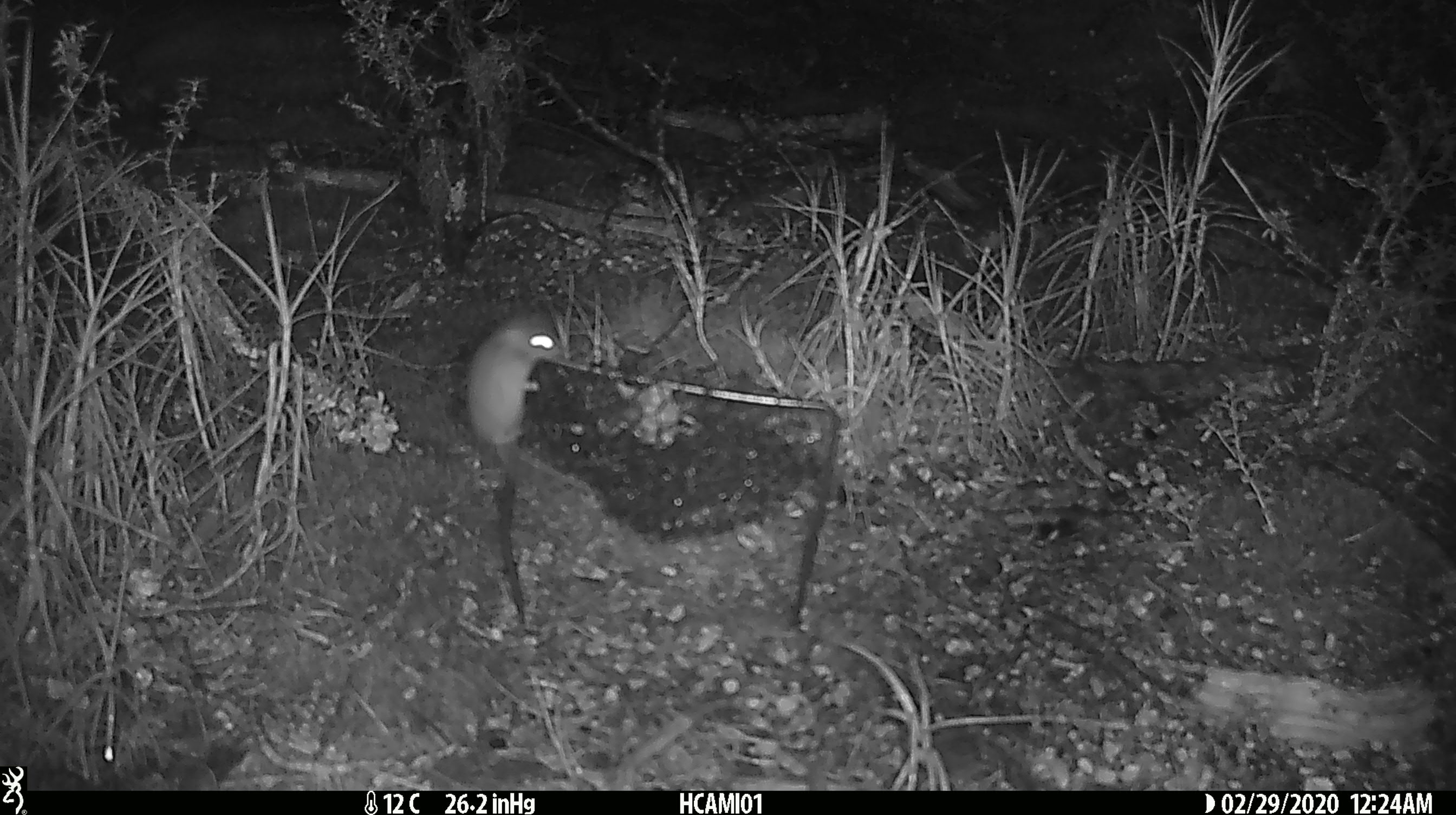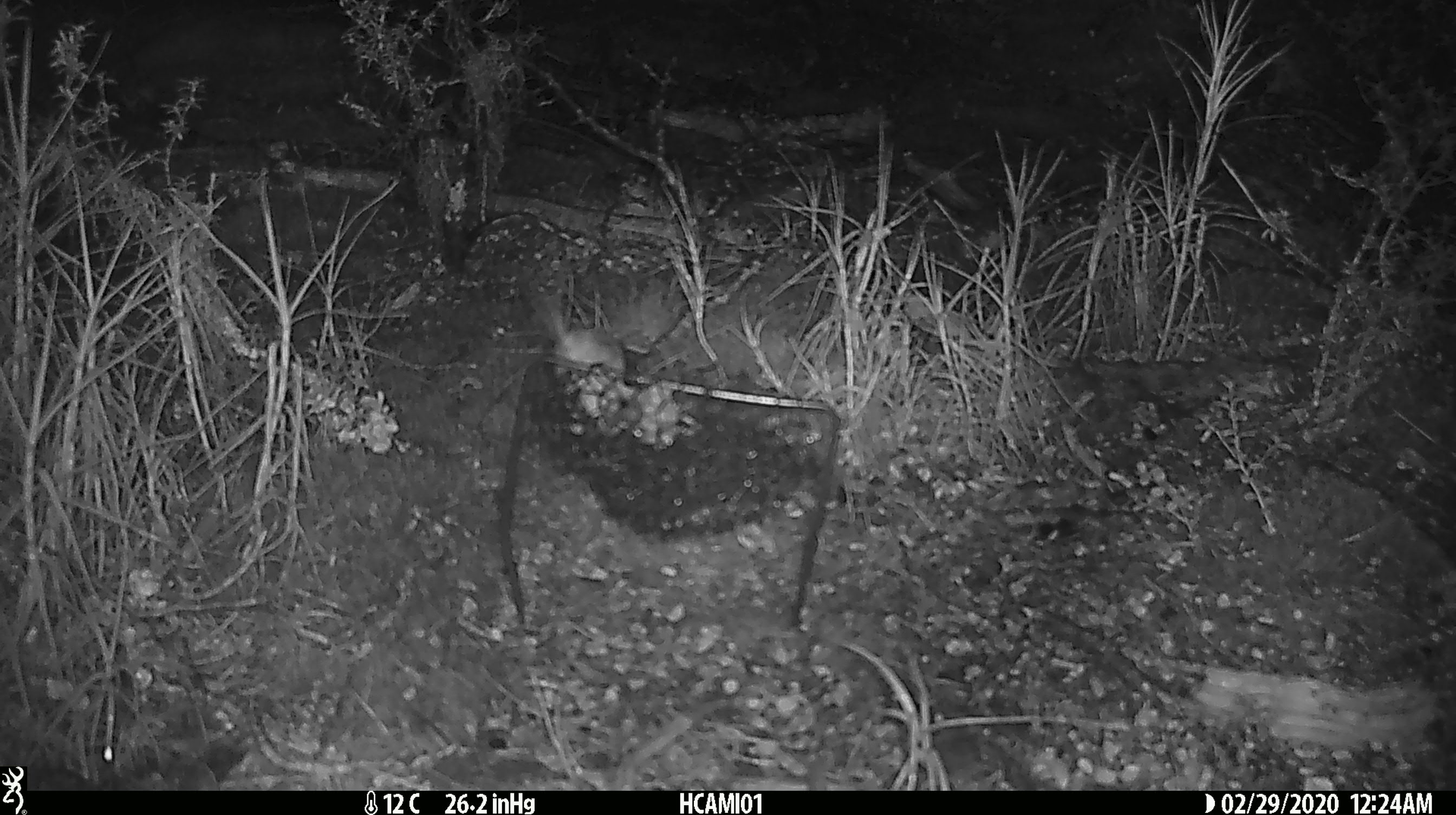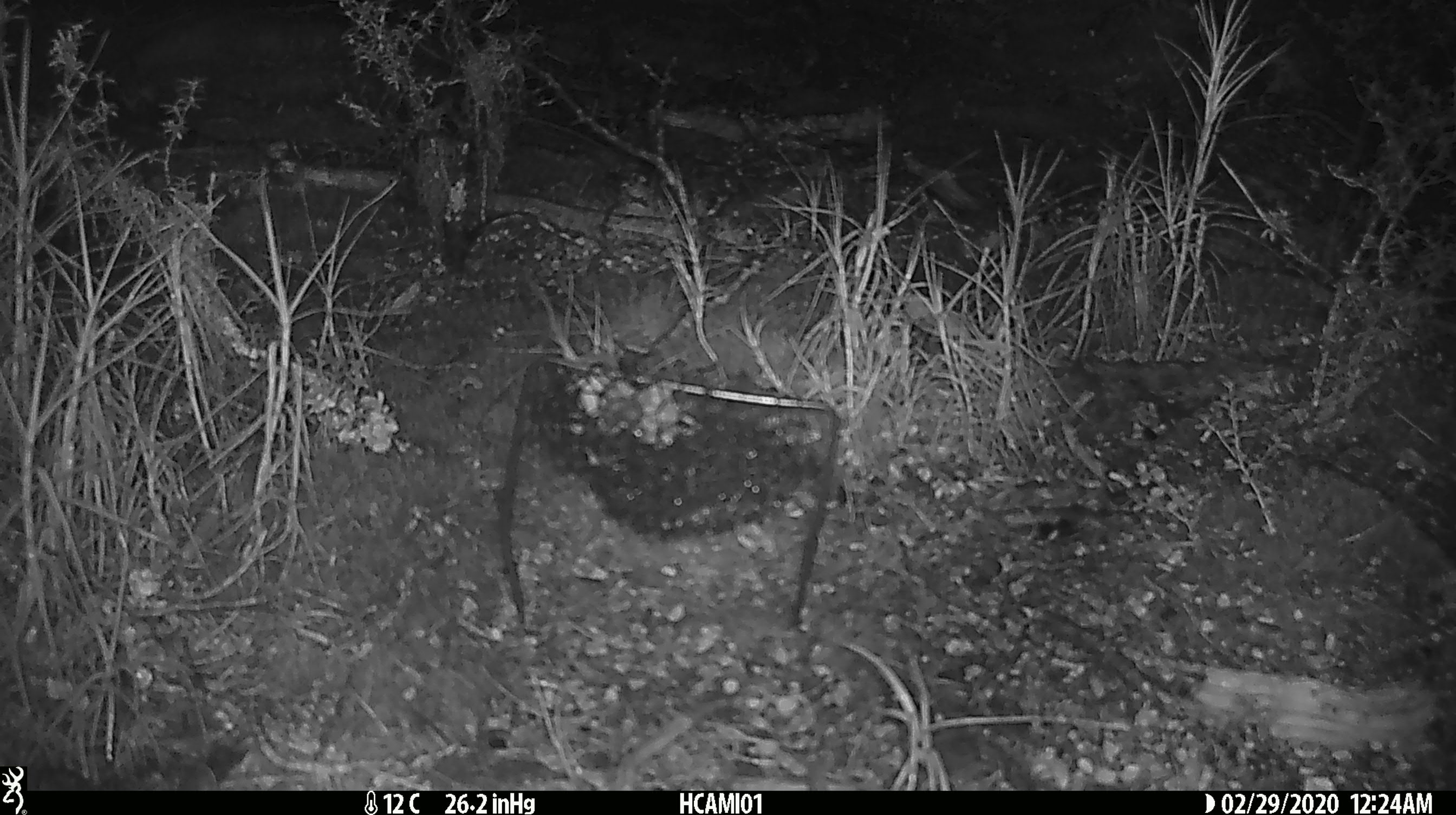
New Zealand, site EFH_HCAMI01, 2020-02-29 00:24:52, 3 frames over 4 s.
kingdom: Animalia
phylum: Chordata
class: Mammalia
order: Rodentia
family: Muridae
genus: Mus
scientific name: Mus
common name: mouse